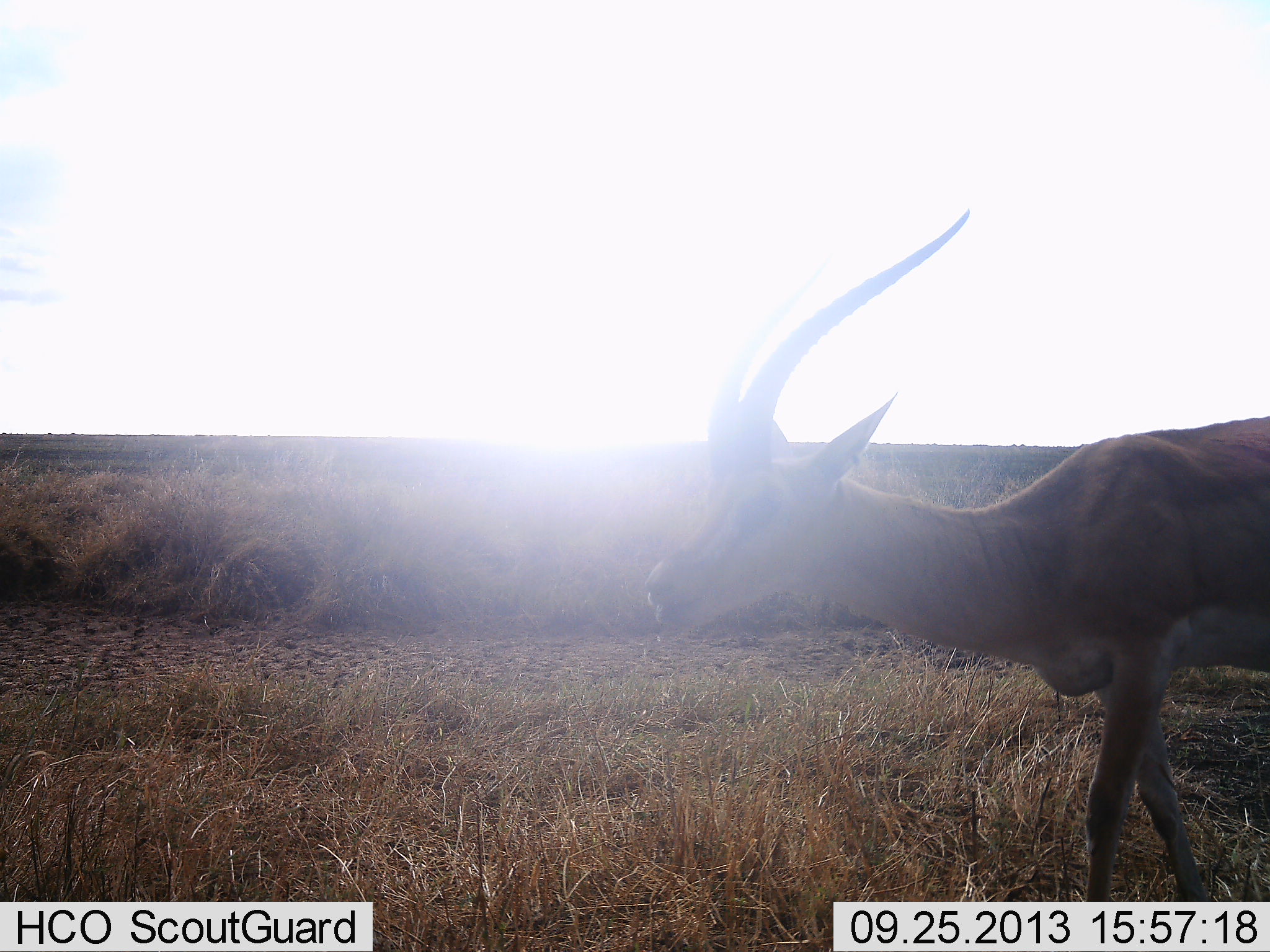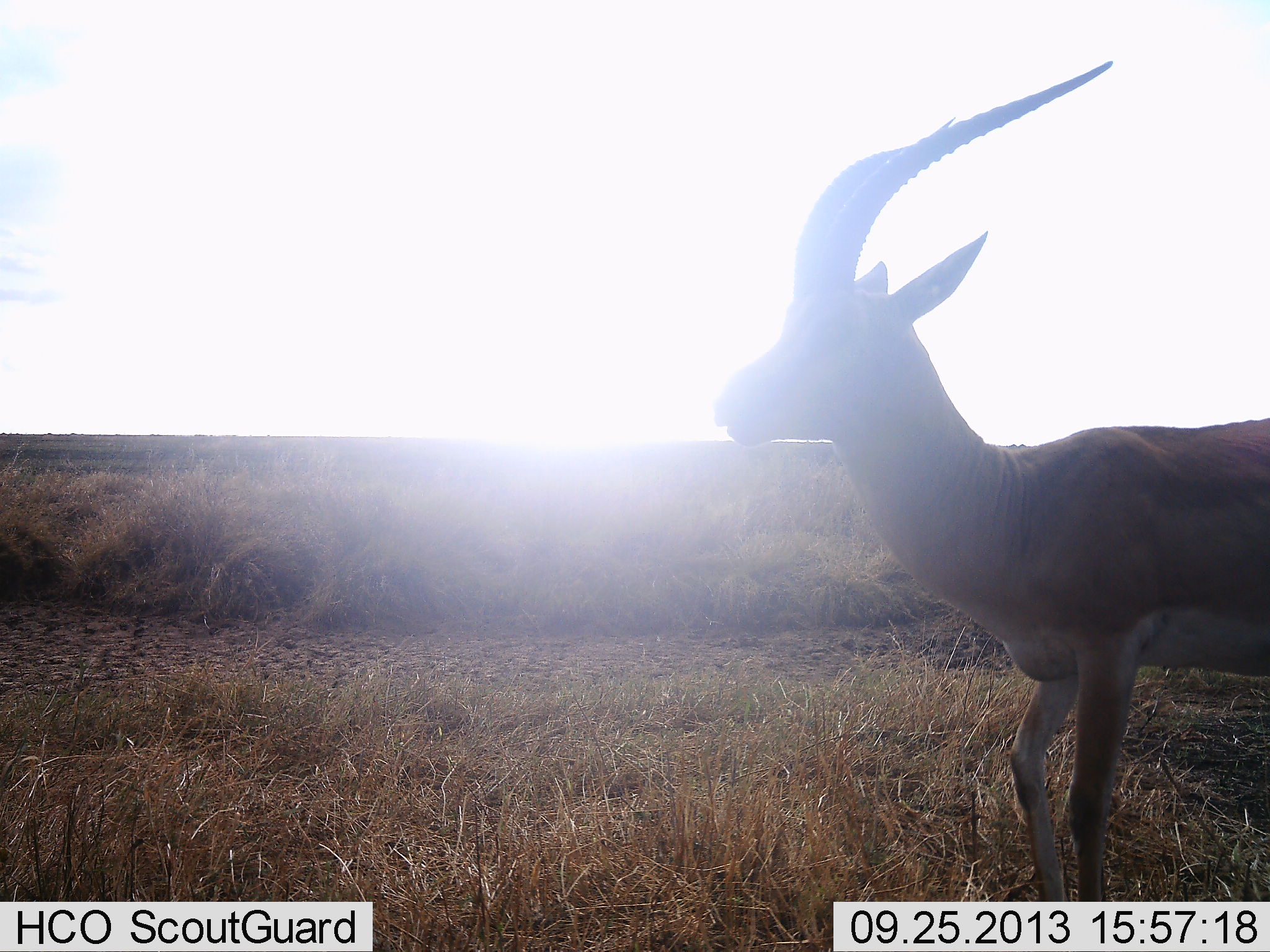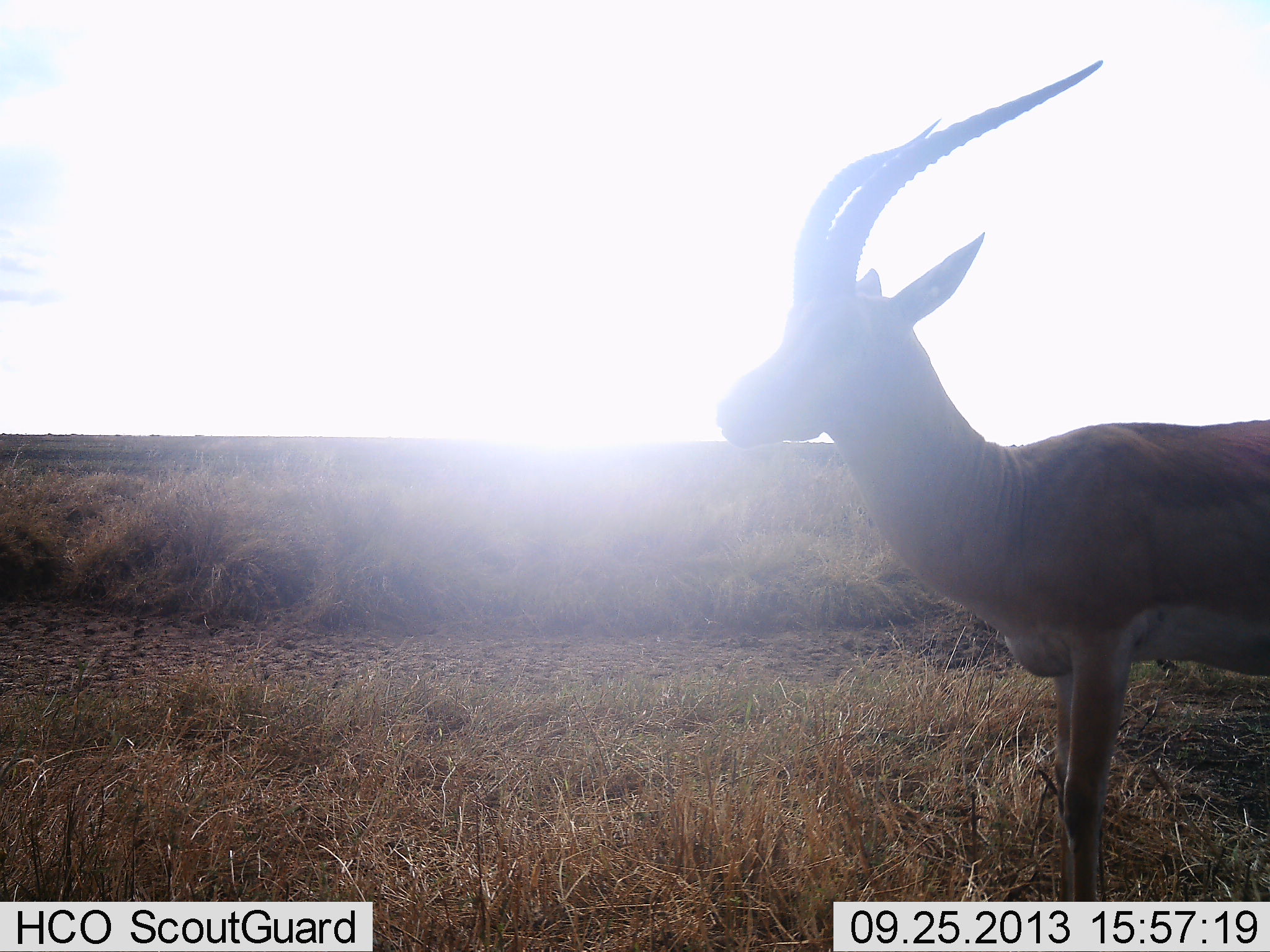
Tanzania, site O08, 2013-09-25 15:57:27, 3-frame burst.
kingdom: Animalia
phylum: Chordata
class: Mammalia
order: Artiodactyla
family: Bovidae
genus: Nanger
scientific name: Nanger granti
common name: grant's gazelle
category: gazellegrants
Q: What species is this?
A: Gazellegrants (grant's gazelle) (Nanger granti).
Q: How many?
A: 1.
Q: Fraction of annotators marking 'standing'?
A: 88%.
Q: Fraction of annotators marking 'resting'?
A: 0%.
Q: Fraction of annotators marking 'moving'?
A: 19%.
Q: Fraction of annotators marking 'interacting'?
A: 0%.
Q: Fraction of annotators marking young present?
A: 0%.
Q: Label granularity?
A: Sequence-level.